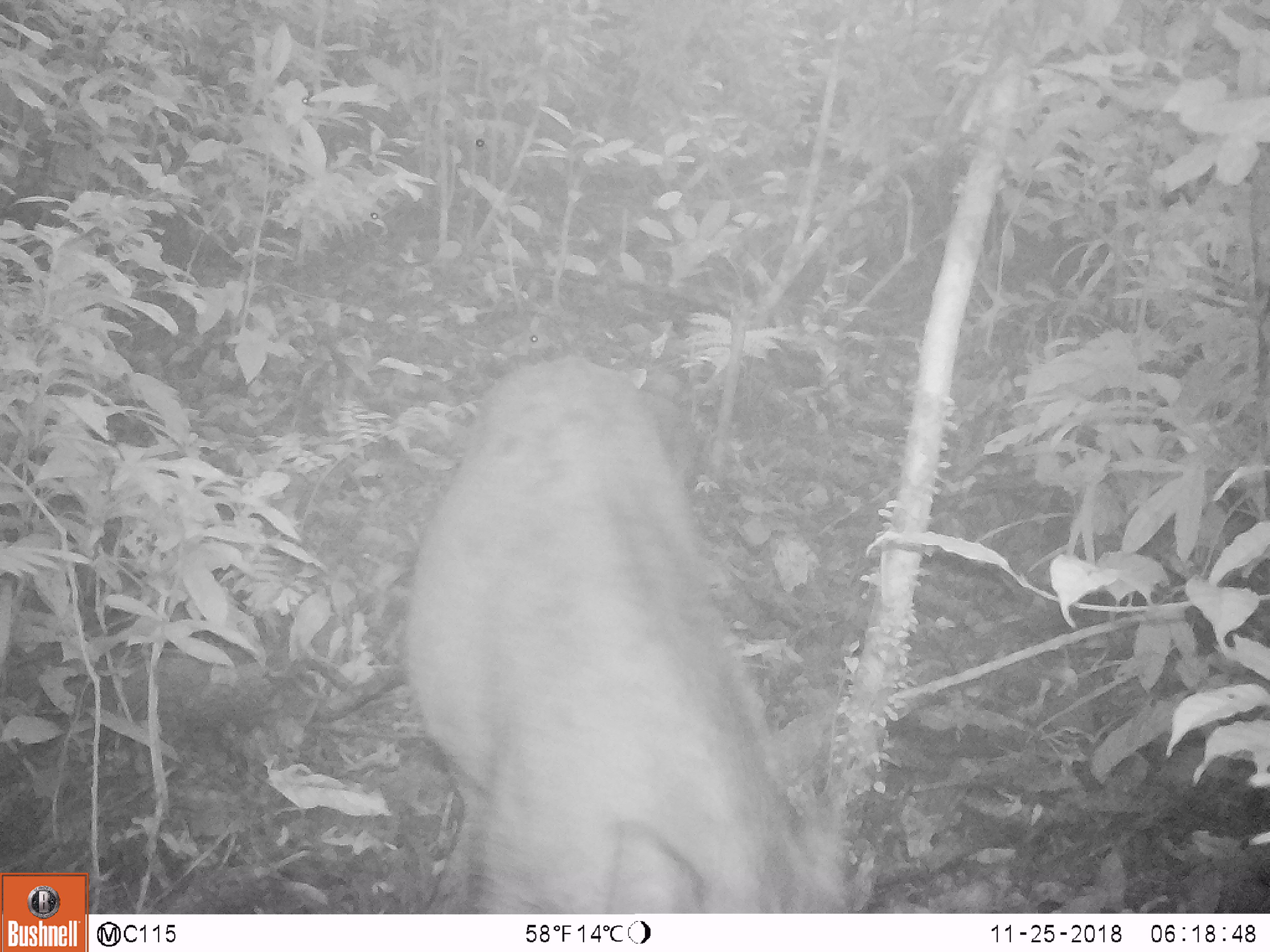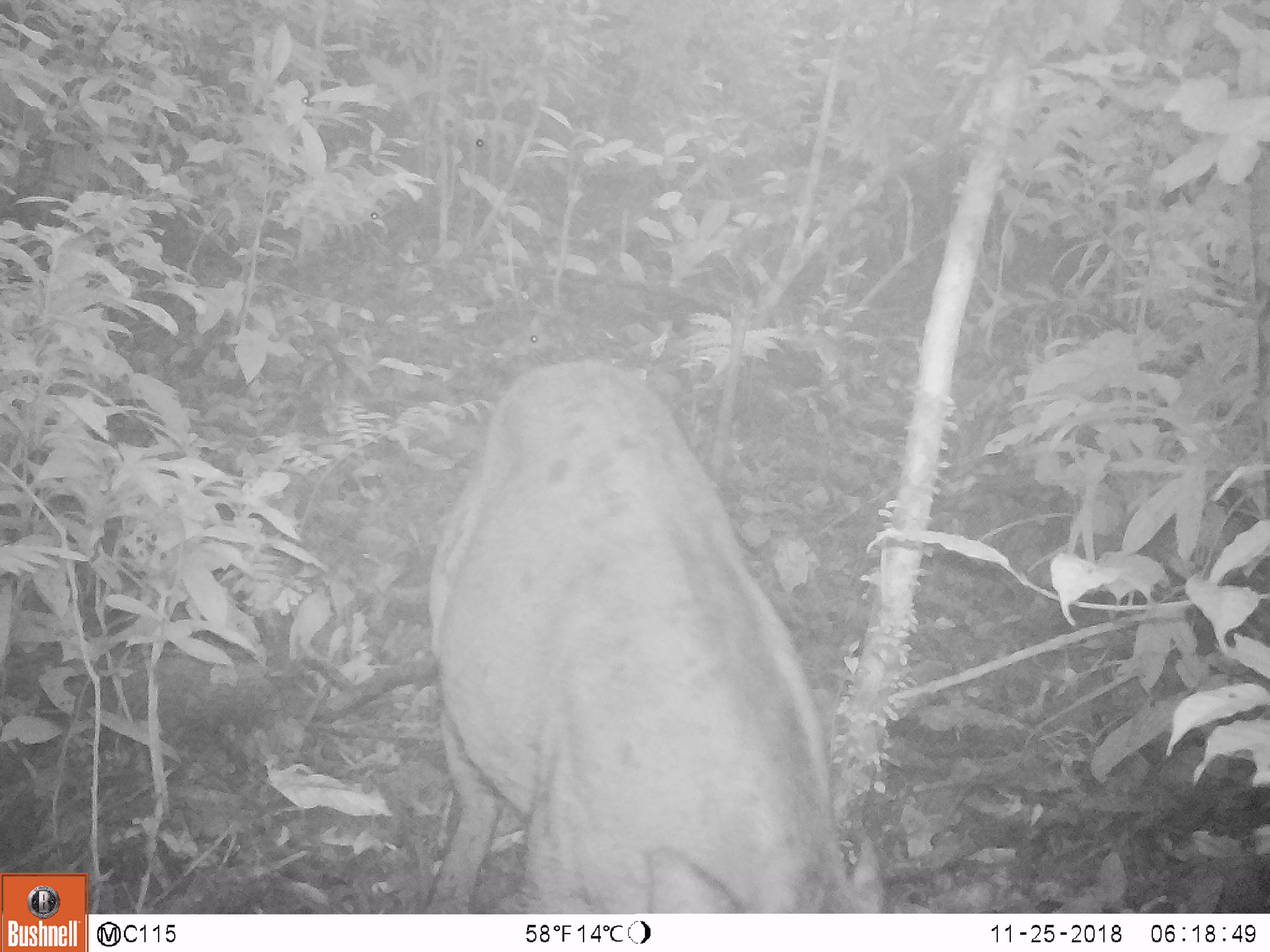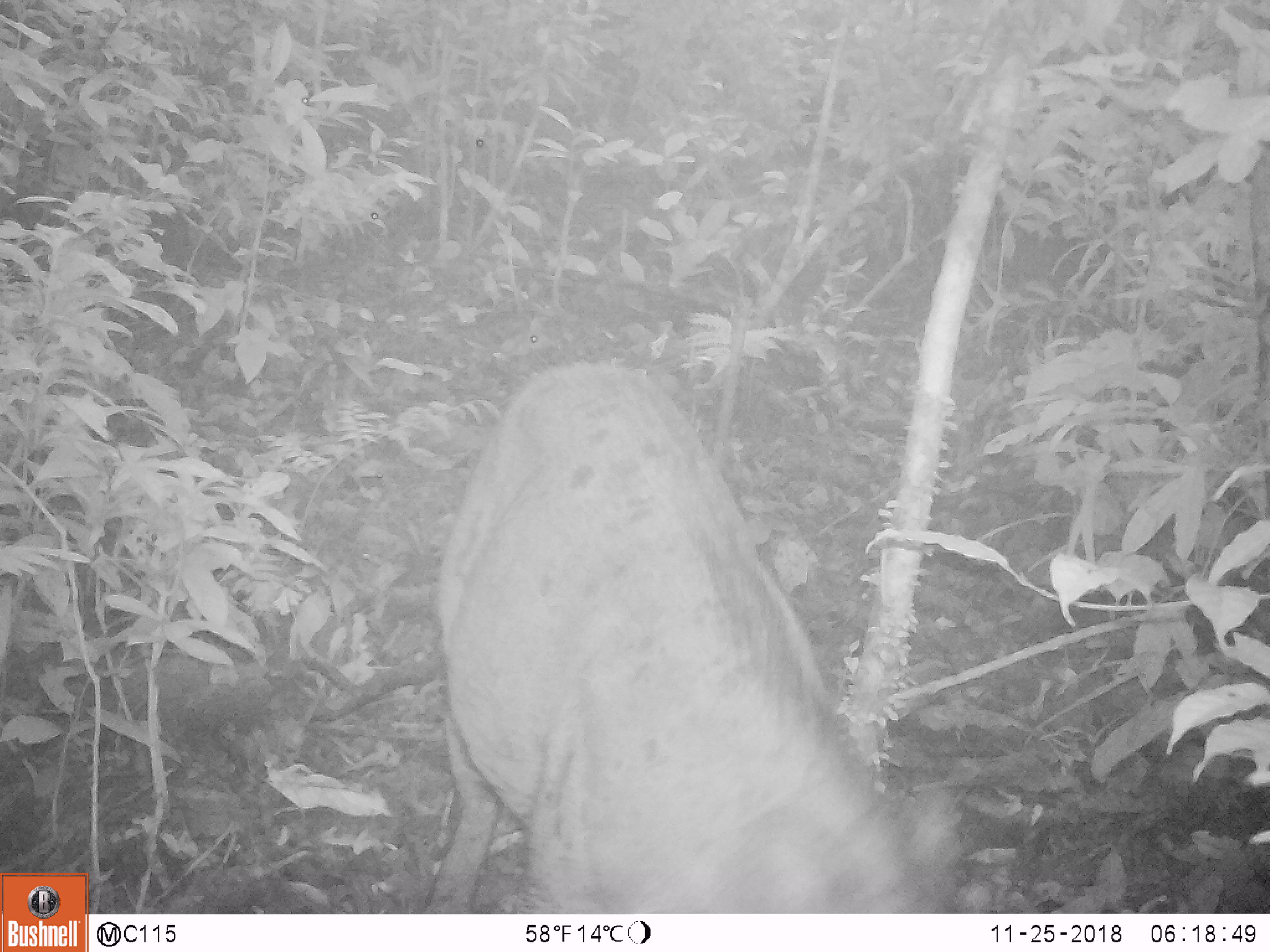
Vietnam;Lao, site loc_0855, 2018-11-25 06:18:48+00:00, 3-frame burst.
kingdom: Animalia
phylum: Chordata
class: Mammalia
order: Artiodactyla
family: Suidae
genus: Sus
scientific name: Sus scrofa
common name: eurasian wild pig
Eurasian wild pig (Sus scrofa). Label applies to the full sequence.